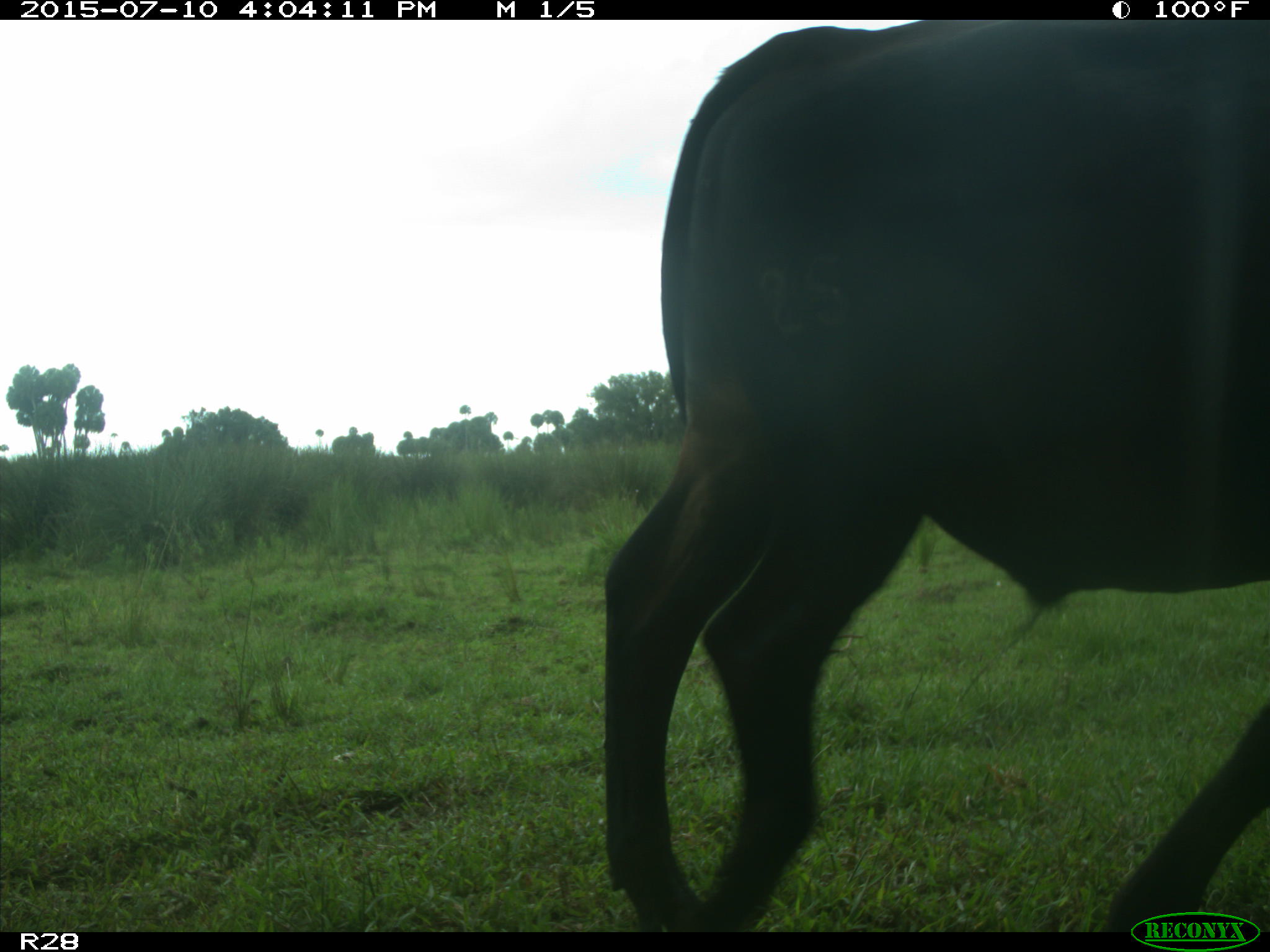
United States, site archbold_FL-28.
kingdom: Animalia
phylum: Chordata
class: Mammalia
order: Artiodactyla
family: Bovidae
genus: Bos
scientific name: Bos taurus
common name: domestic cow